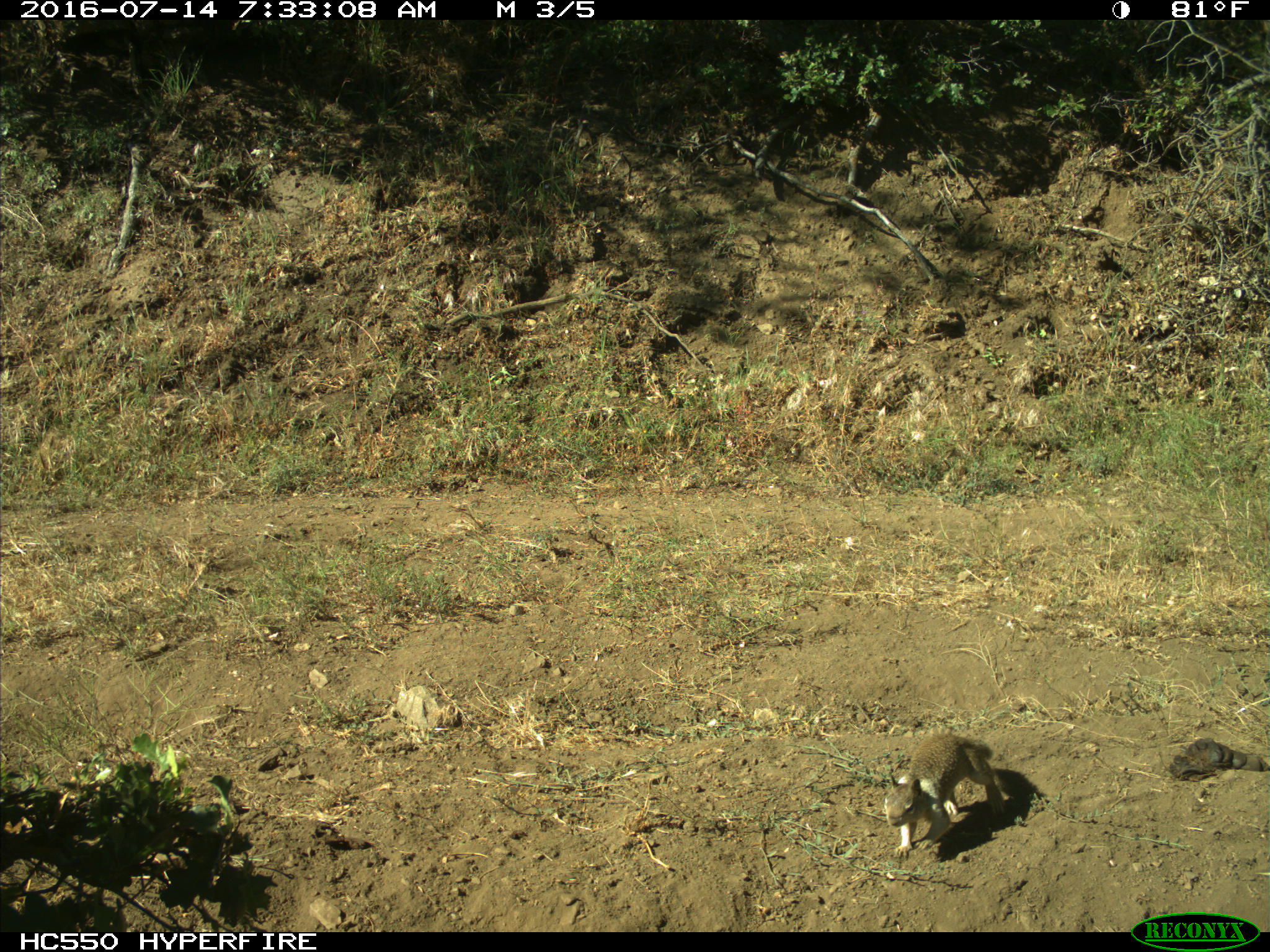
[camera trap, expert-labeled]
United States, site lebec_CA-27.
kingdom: Animalia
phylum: Chordata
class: Mammalia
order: Rodentia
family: Sciuridae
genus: Otospermophilus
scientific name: Otospermophilus beecheyi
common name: california ground squirrel